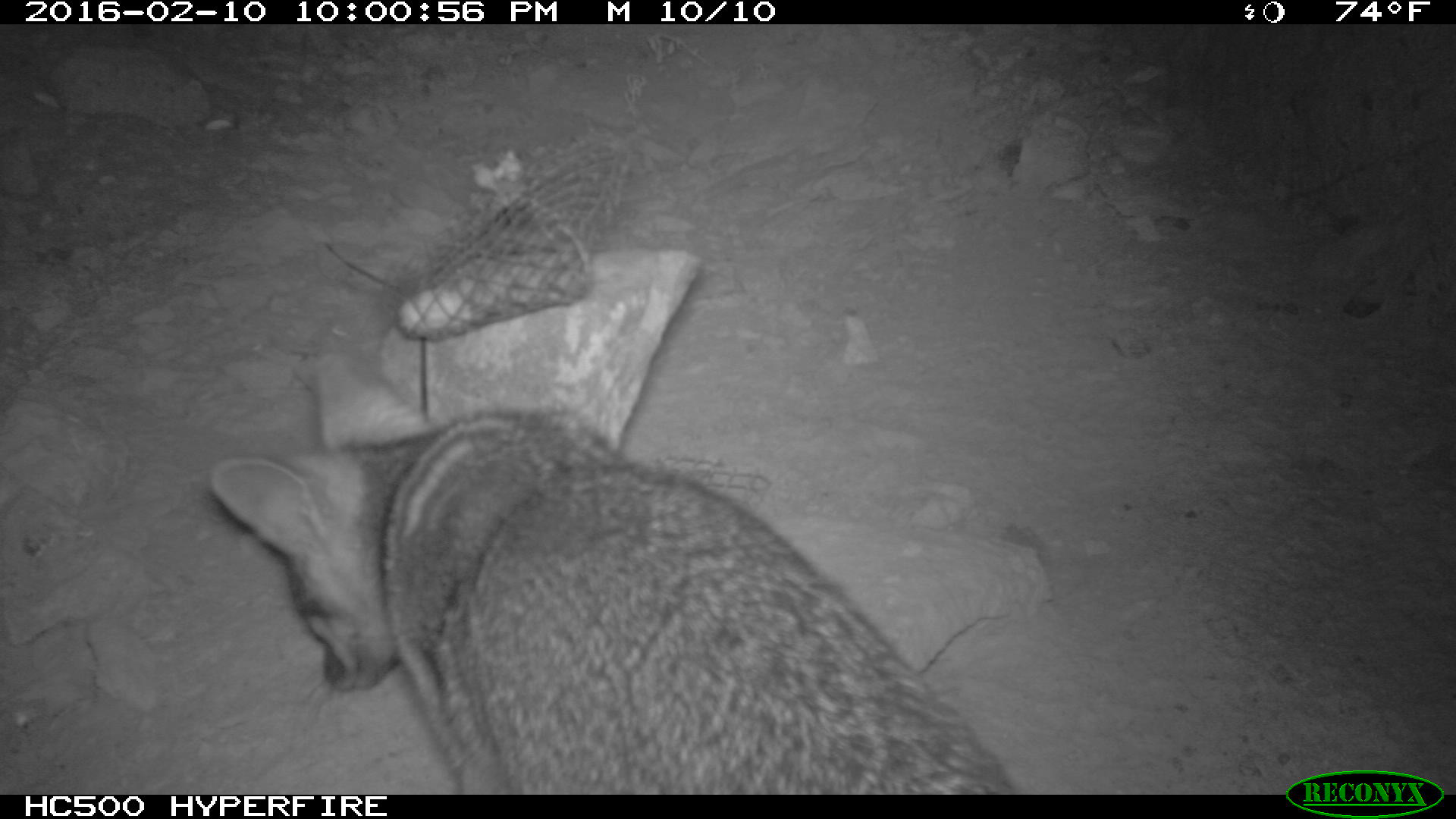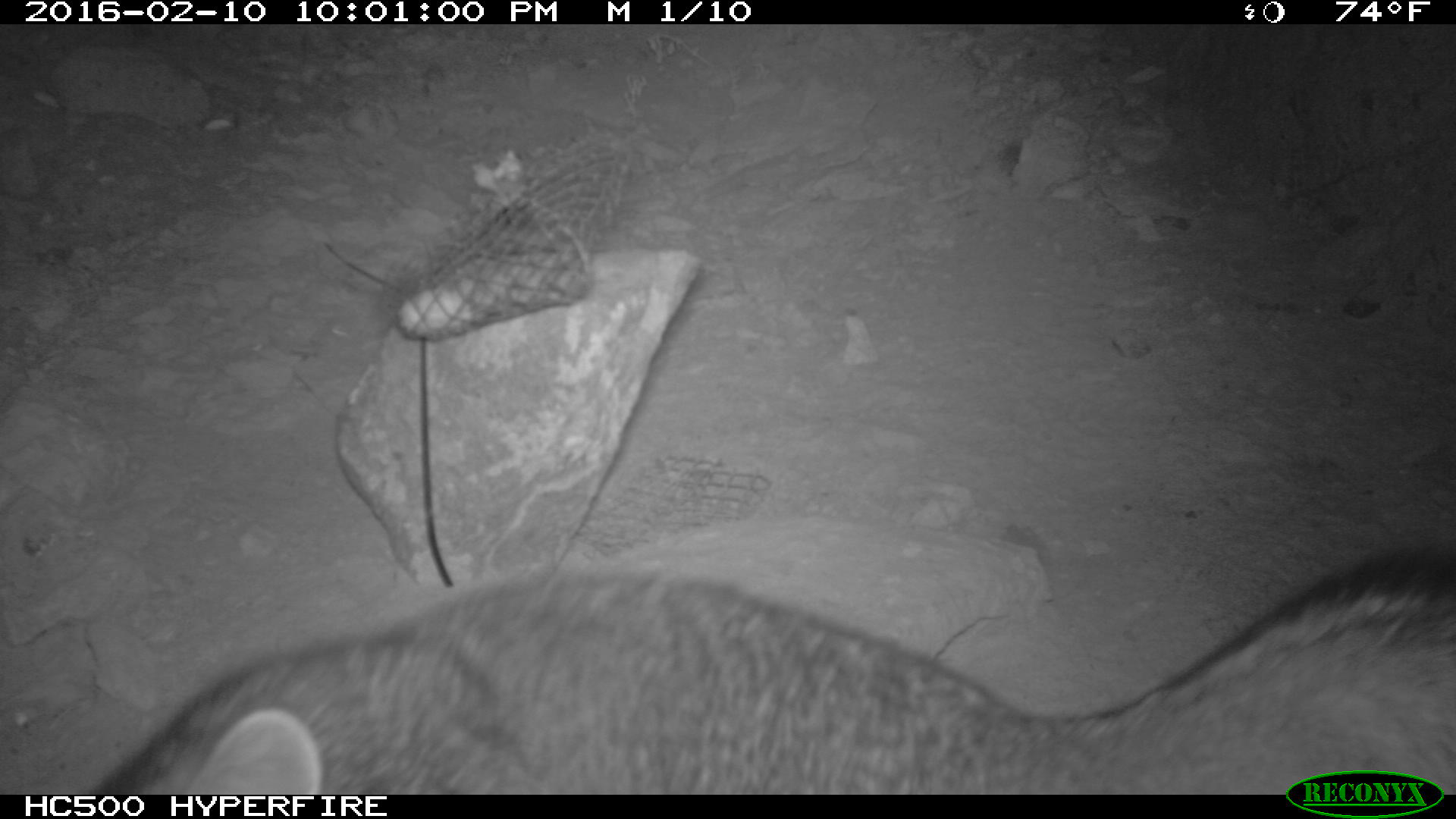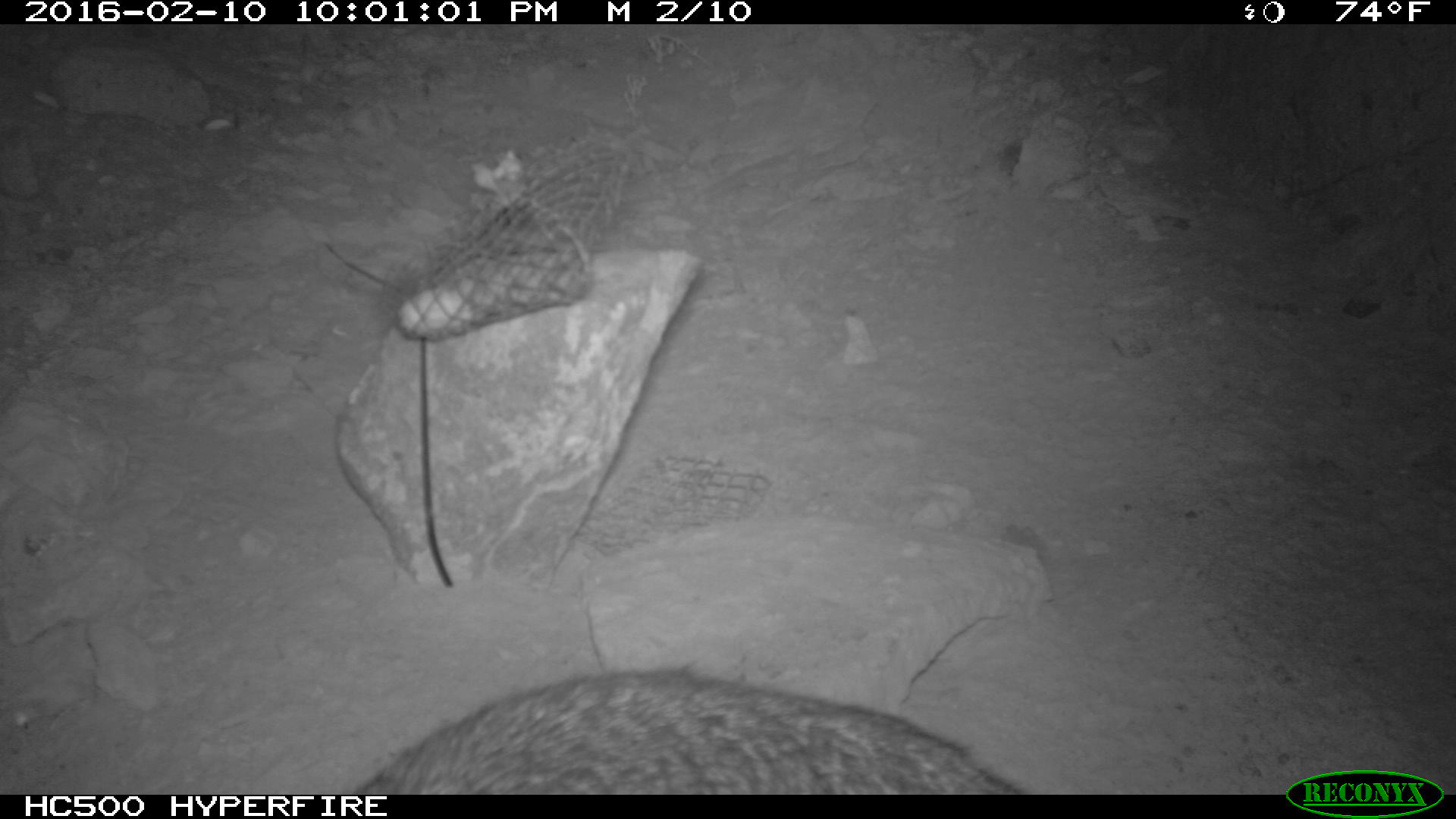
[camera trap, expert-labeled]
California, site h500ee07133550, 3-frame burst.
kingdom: Animalia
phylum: Chordata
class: Mammalia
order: Carnivora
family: Canidae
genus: Urocyon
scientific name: Urocyon littoralis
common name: island fox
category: fox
Fox (island fox) (Urocyon littoralis).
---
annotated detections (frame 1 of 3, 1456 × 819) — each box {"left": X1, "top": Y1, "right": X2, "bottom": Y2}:
fox: {"left": 206, "top": 346, "right": 1012, "bottom": 793}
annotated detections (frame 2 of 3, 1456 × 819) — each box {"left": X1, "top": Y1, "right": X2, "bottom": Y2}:
fox: {"left": 63, "top": 542, "right": 1455, "bottom": 795}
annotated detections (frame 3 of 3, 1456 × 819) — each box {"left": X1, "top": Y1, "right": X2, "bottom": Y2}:
fox: {"left": 357, "top": 666, "right": 1019, "bottom": 793}